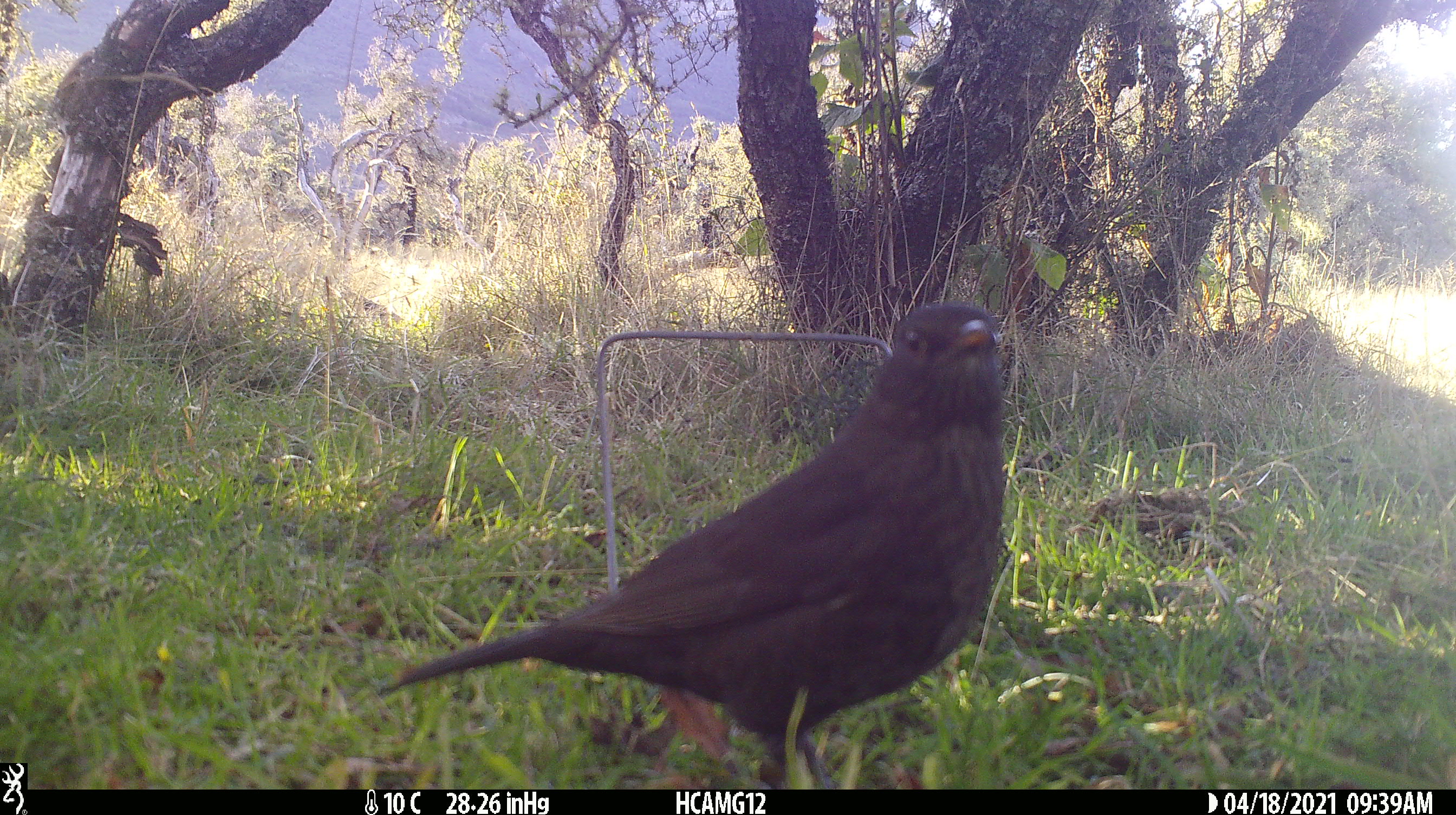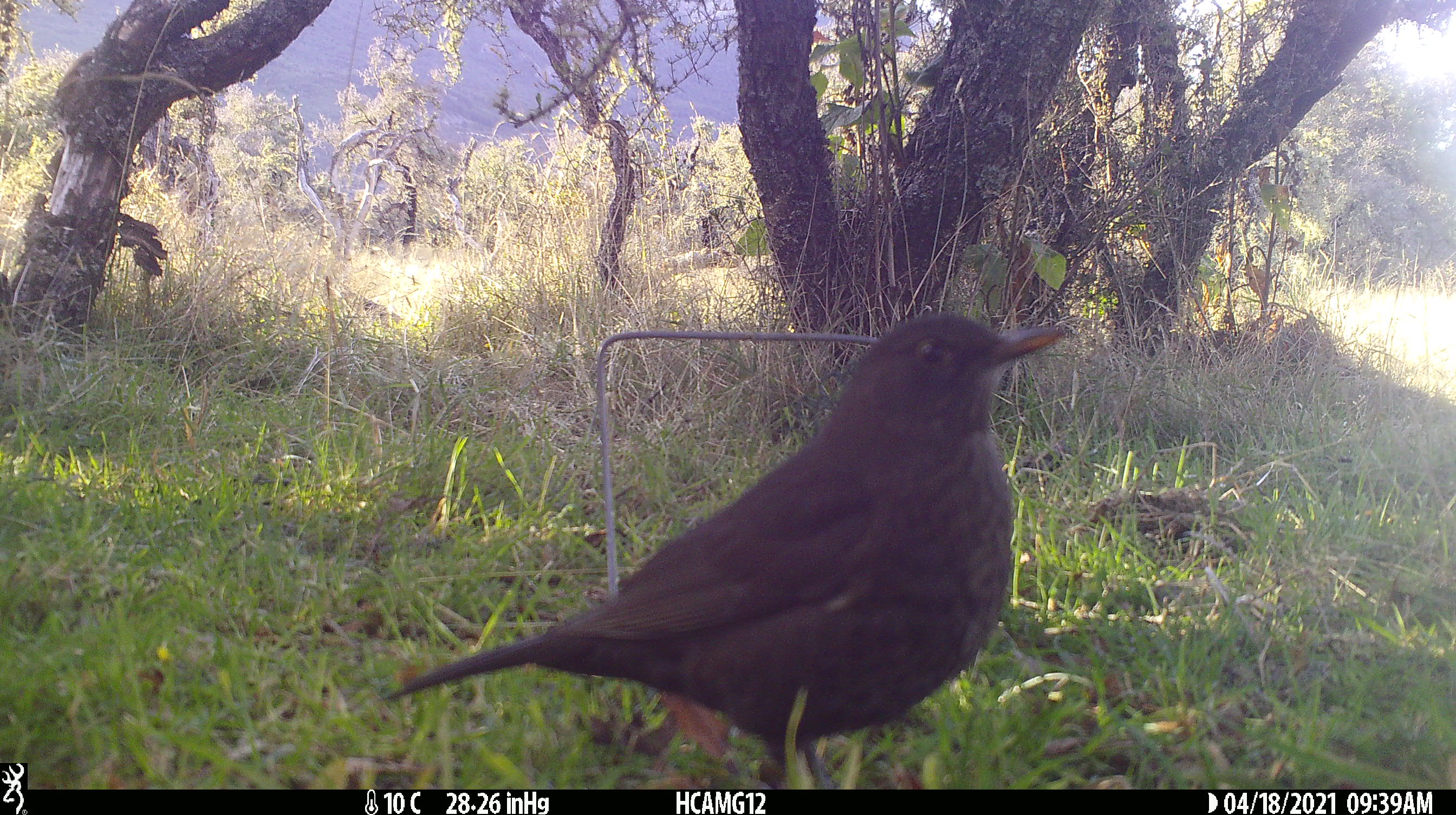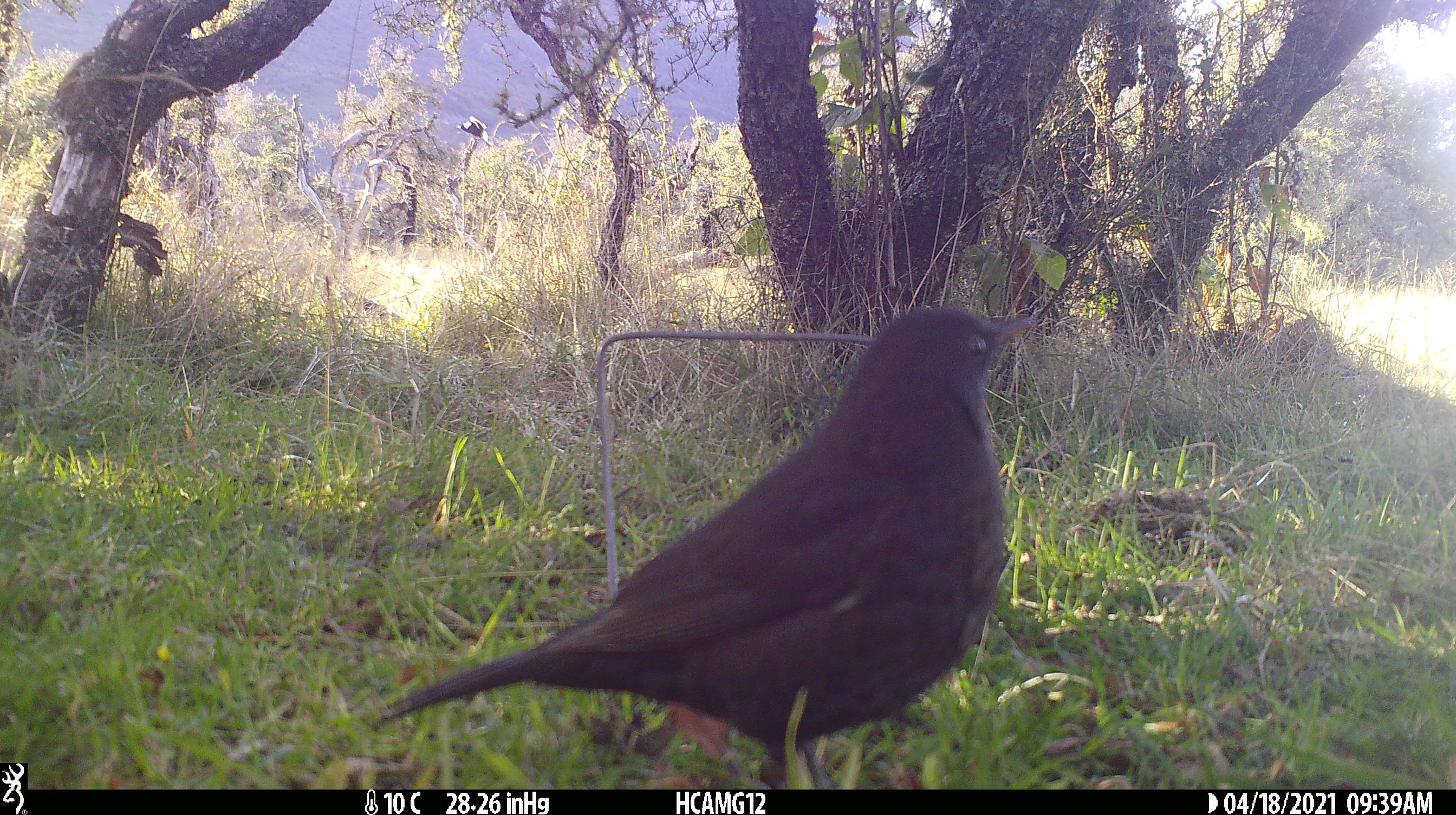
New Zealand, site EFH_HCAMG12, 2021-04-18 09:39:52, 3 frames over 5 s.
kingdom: Animalia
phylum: Chordata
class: Aves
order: Passeriformes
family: Turdidae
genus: Turdus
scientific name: Turdus merula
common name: eurasian blackbird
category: blackbird